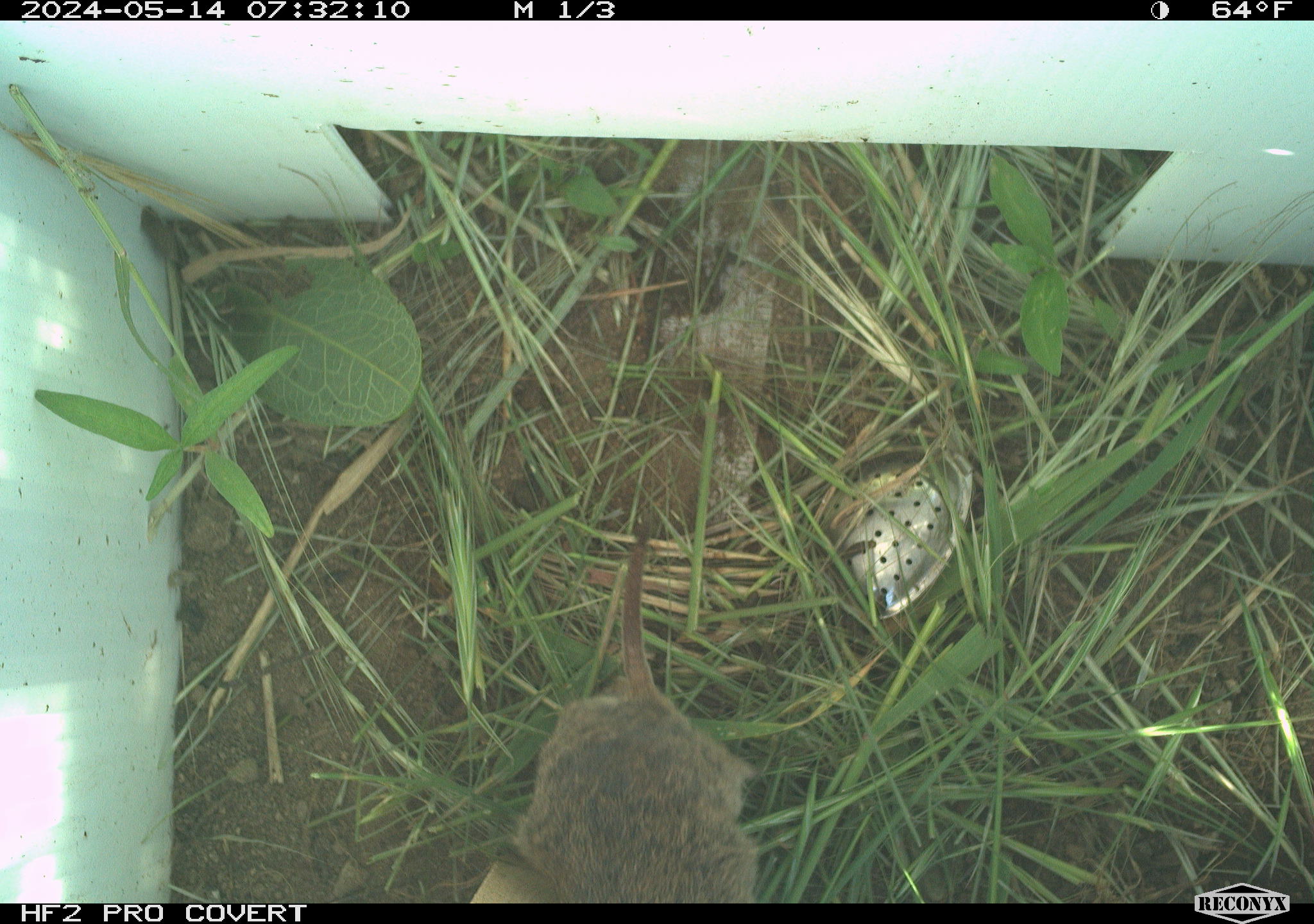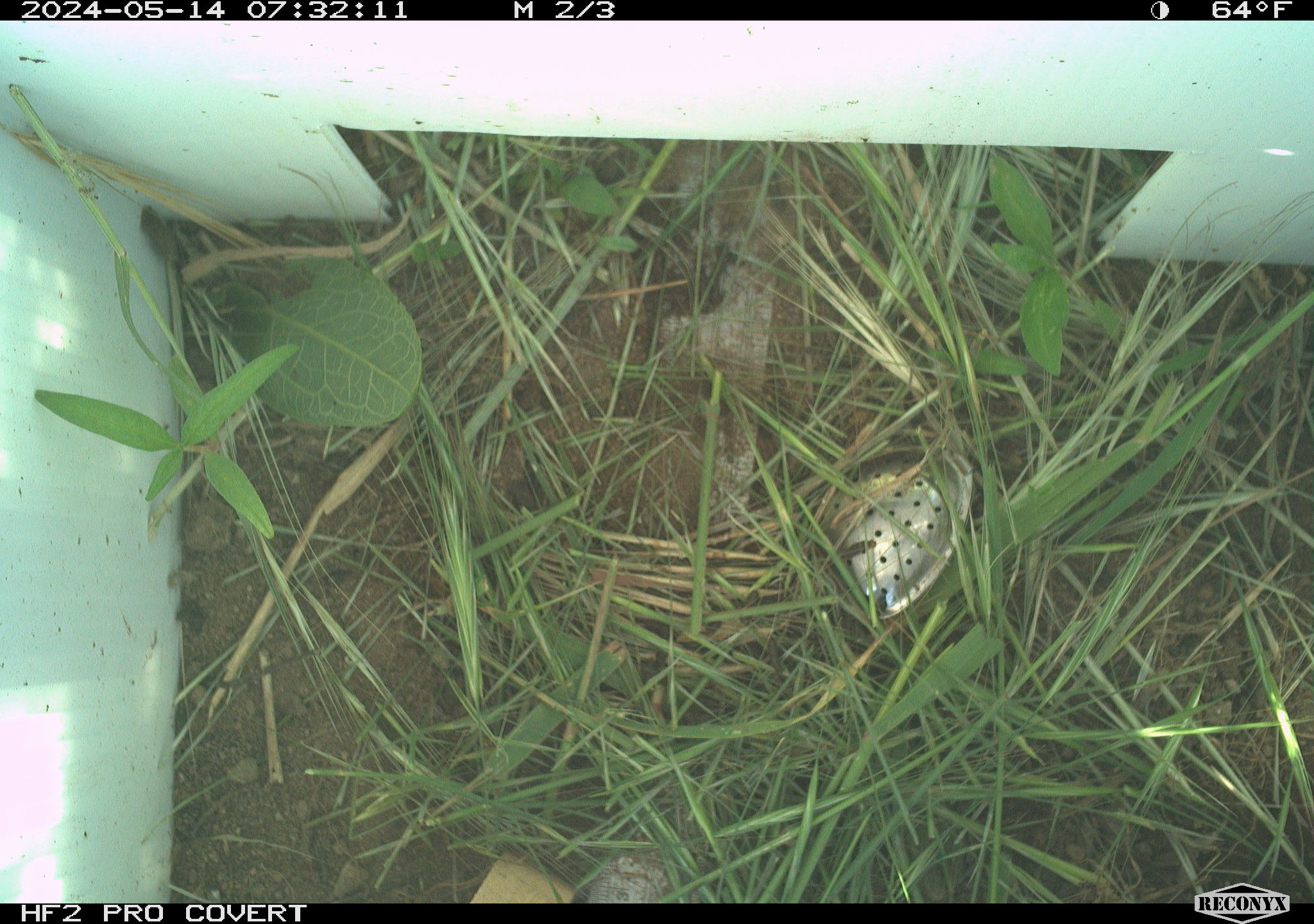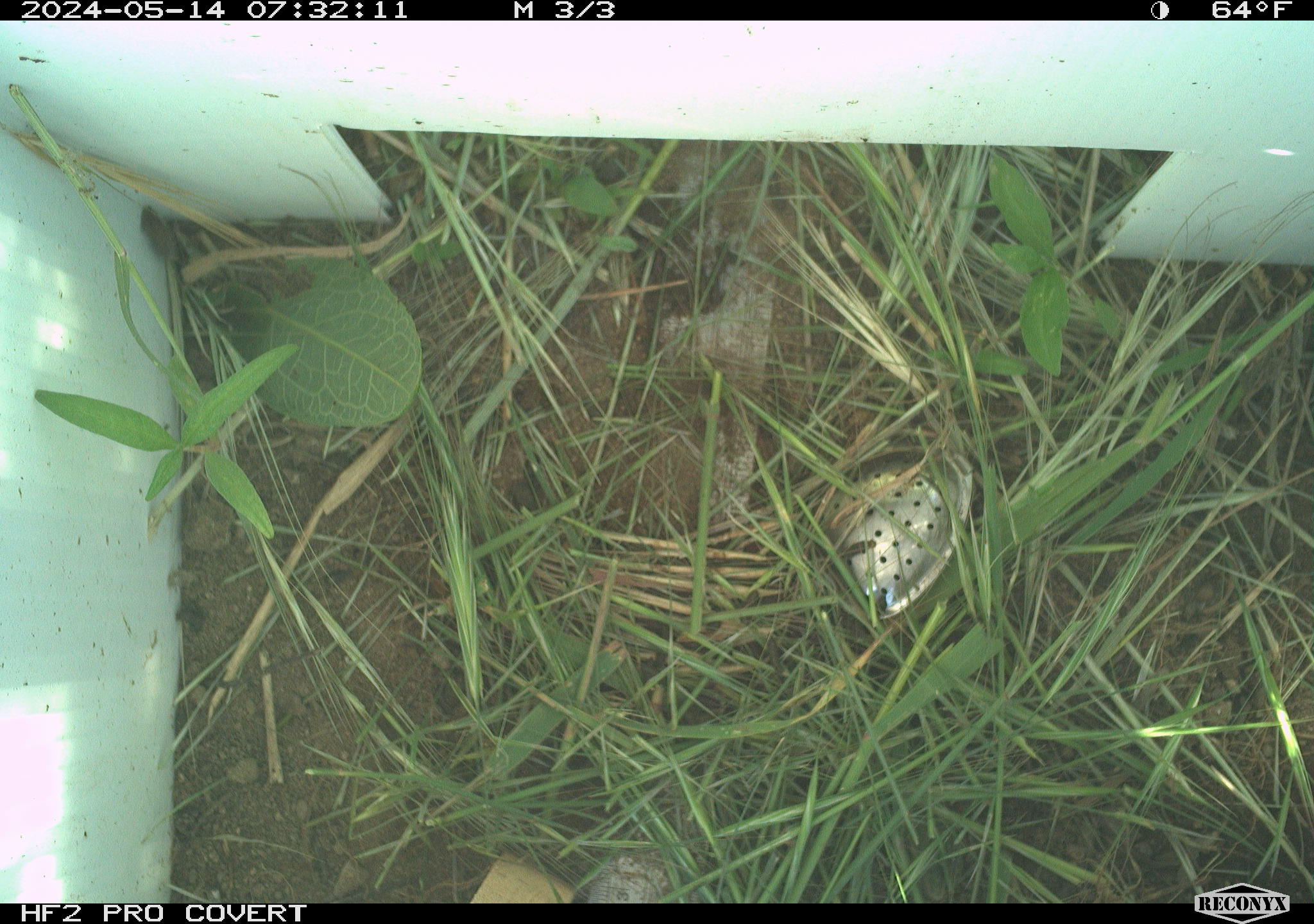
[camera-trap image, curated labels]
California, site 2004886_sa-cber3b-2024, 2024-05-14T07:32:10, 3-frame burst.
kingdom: Animalia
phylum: Chordata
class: Mammalia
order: Rodentia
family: Cricetidae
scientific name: Arvicolinae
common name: voles, lemmings, and muskrats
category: arvicolinae subfamily